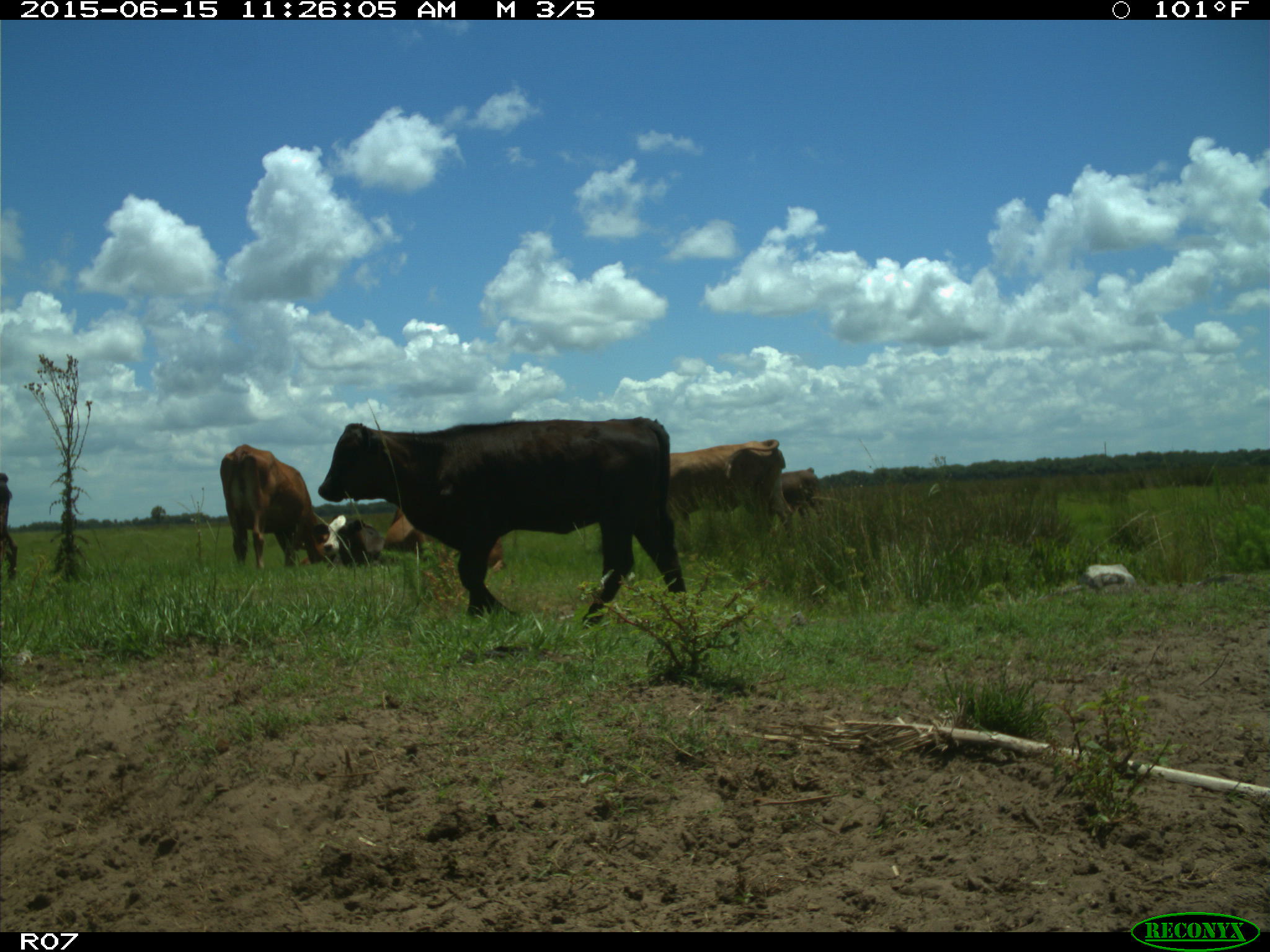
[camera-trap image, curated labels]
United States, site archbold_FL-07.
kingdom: Animalia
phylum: Chordata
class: Mammalia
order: Artiodactyla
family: Bovidae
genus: Bos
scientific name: Bos taurus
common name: domestic cow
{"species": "Bos taurus (domestic cow)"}